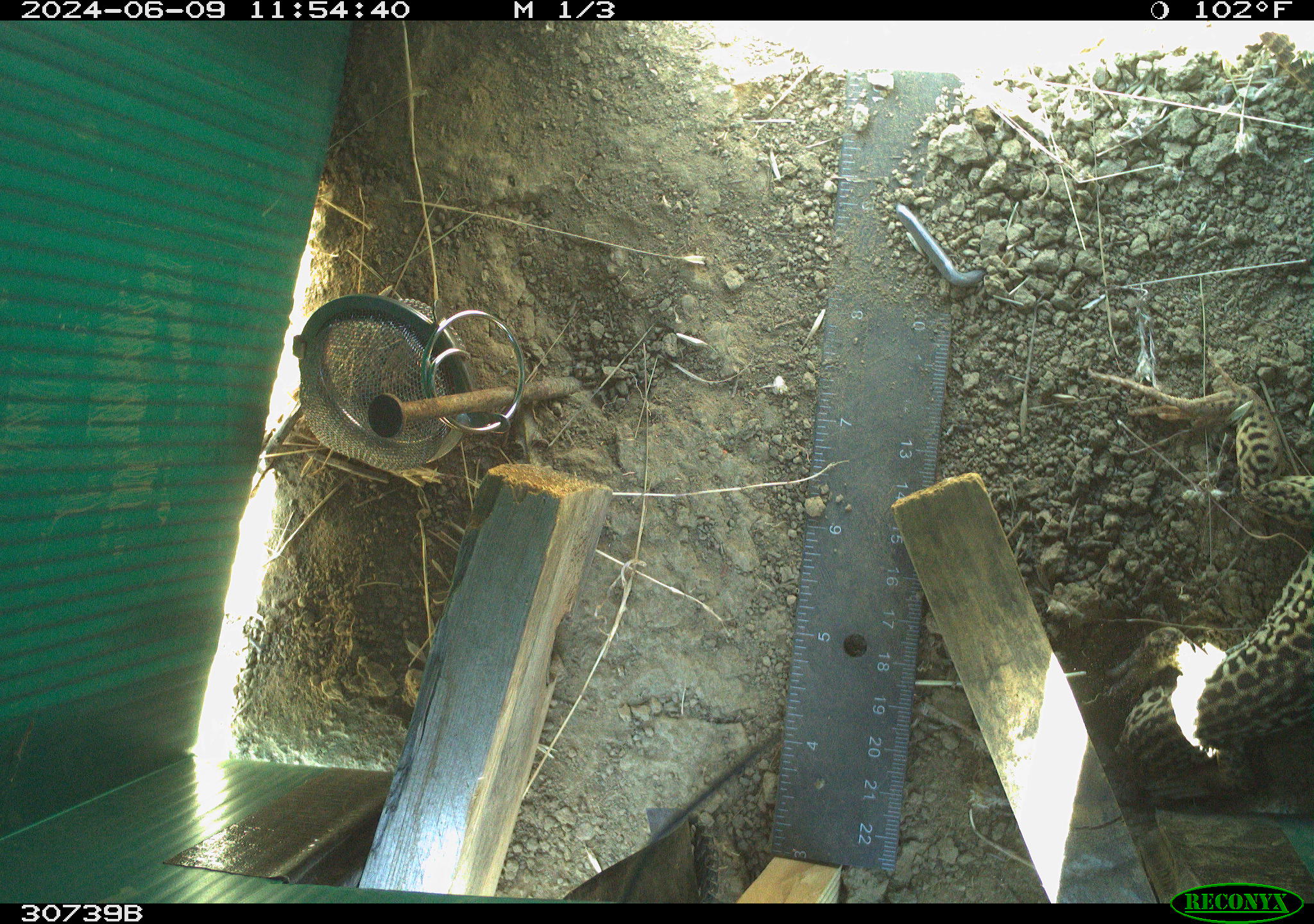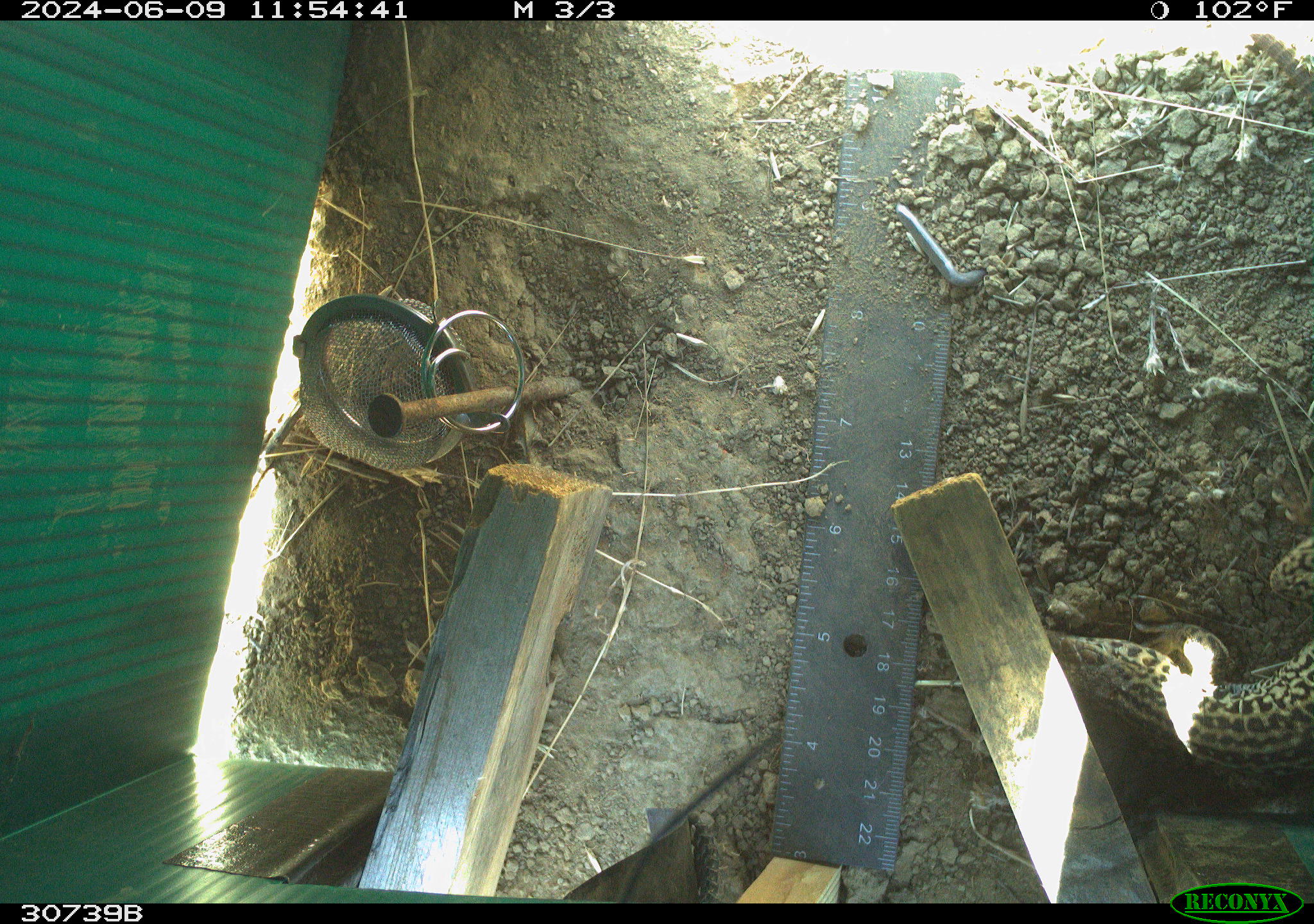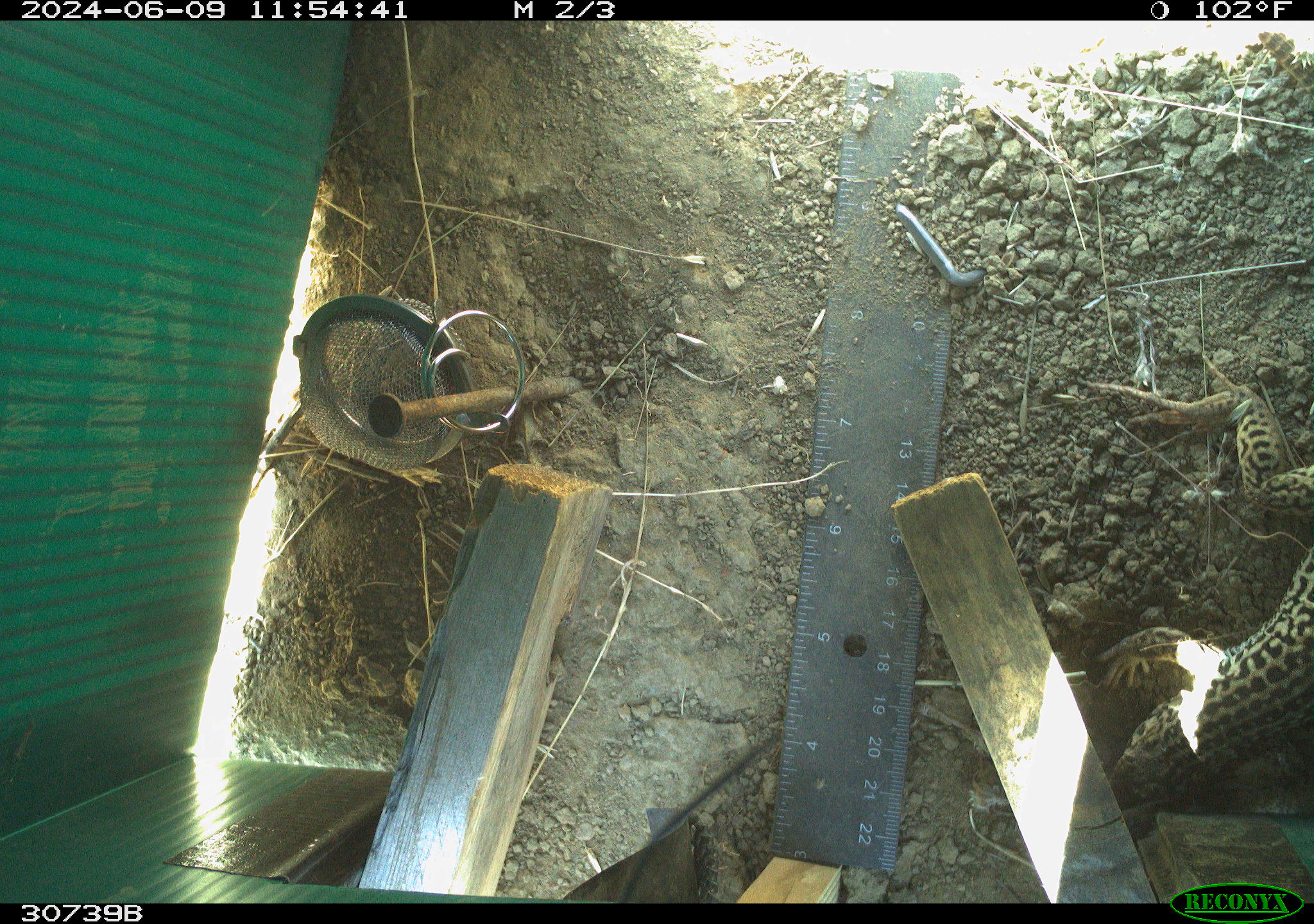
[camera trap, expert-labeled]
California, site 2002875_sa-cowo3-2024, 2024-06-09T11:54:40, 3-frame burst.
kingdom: Animalia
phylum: Chordata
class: Reptilia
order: Squamata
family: Teiidae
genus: Aspidoscelis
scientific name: Aspidoscelis tigris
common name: western whiptail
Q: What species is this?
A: Western whiptail (Aspidoscelis tigris).